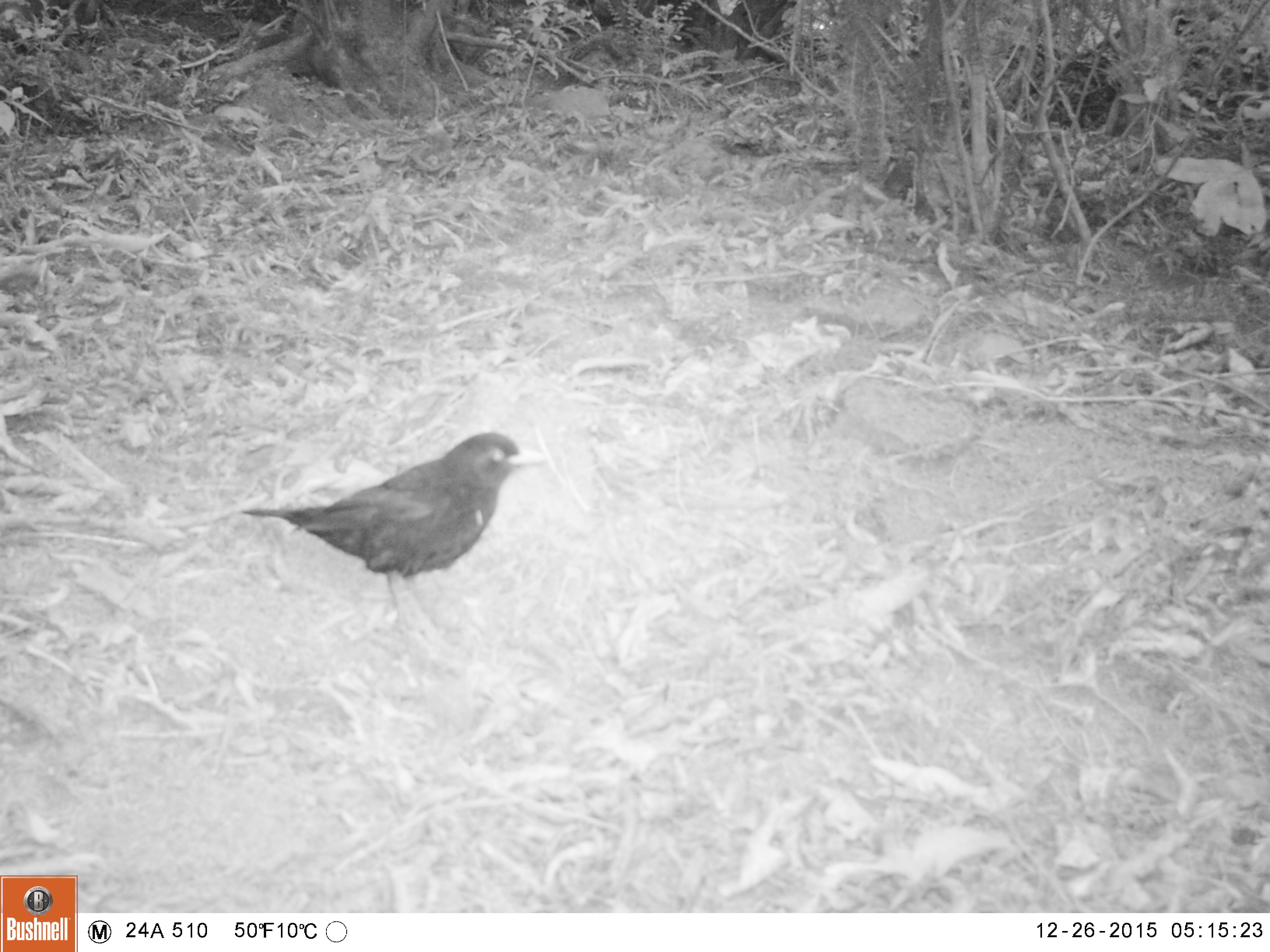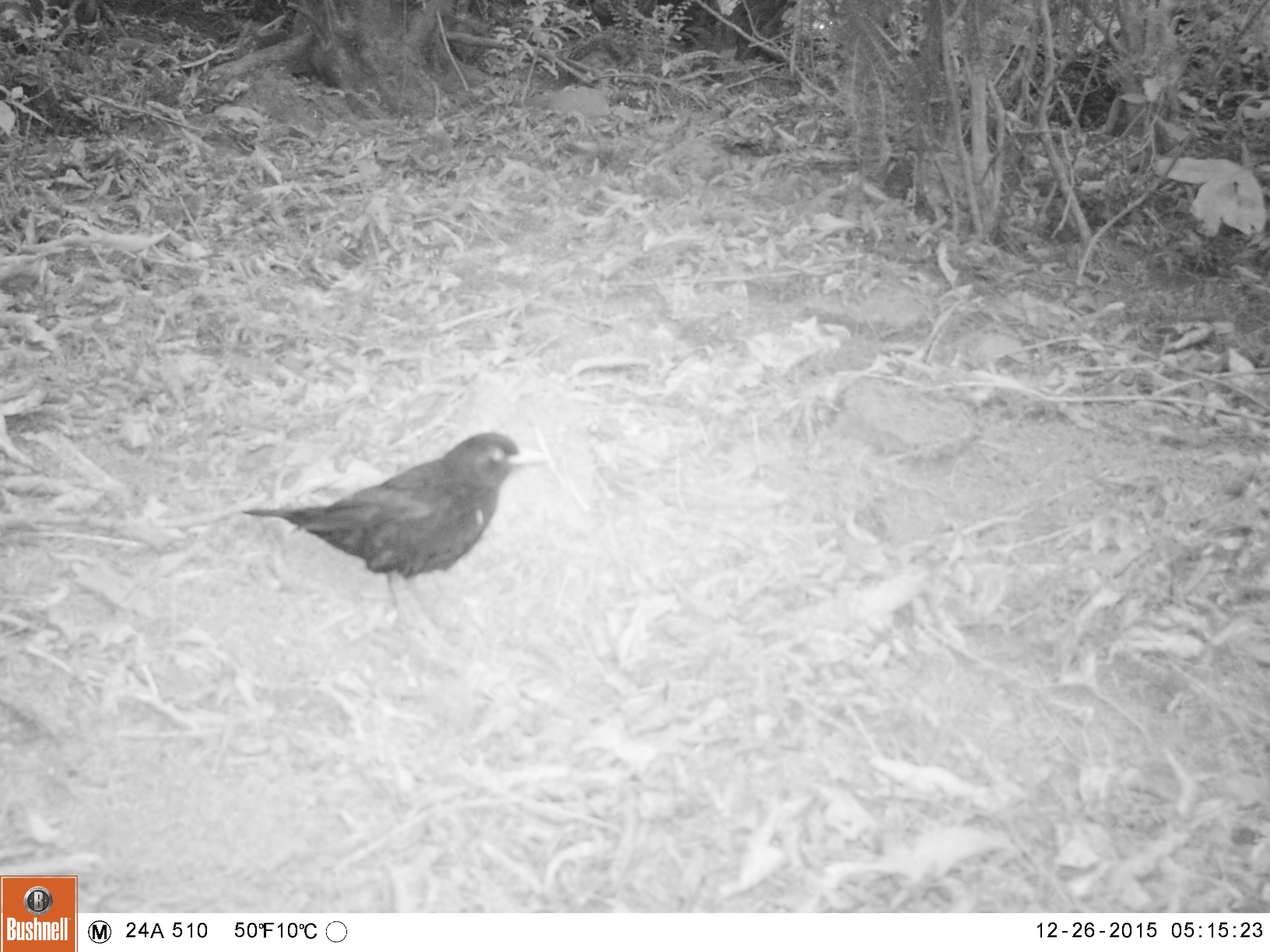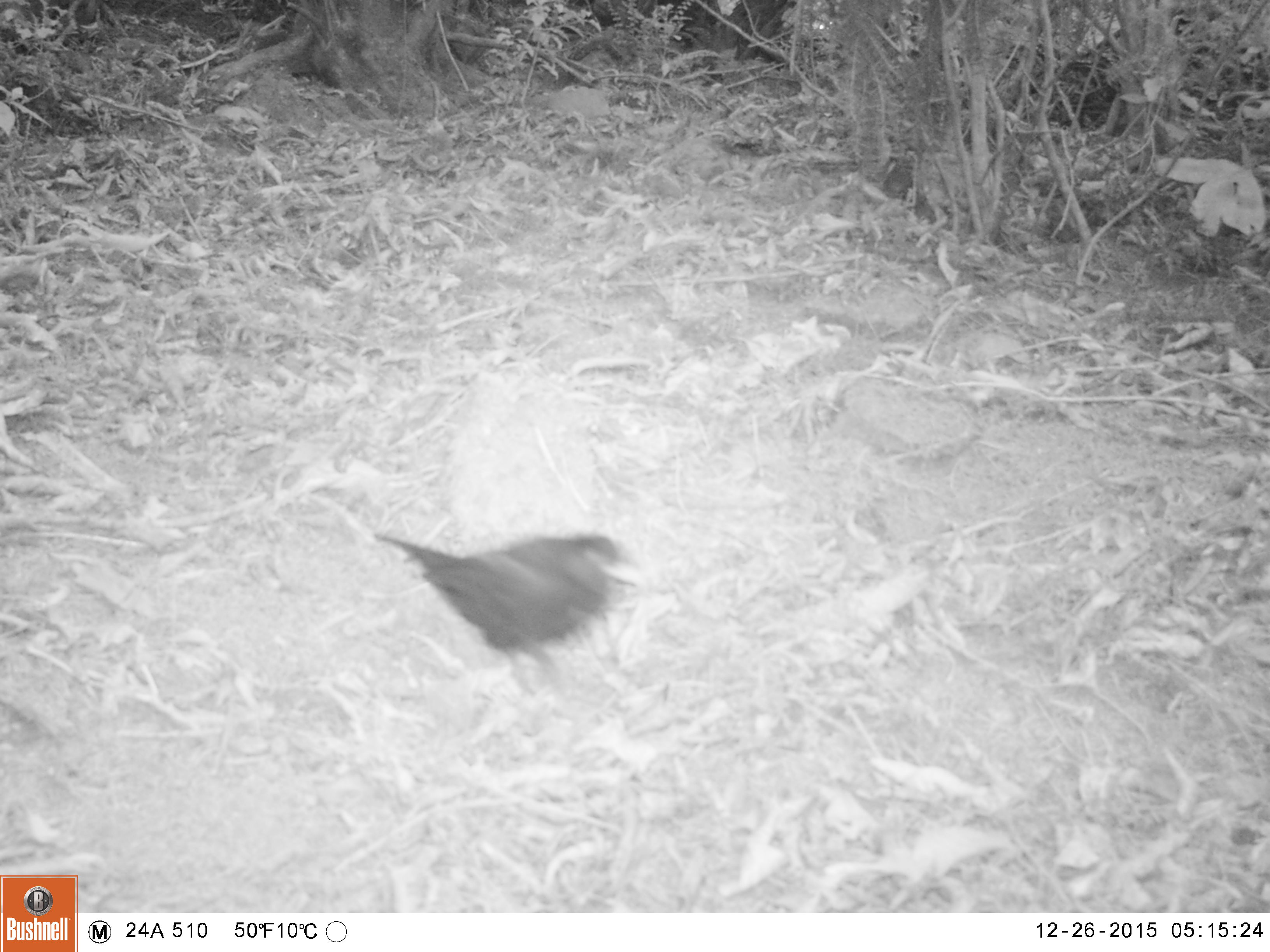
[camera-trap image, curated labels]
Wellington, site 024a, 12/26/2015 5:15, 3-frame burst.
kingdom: Animalia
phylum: Chordata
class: Aves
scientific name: Aves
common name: bird